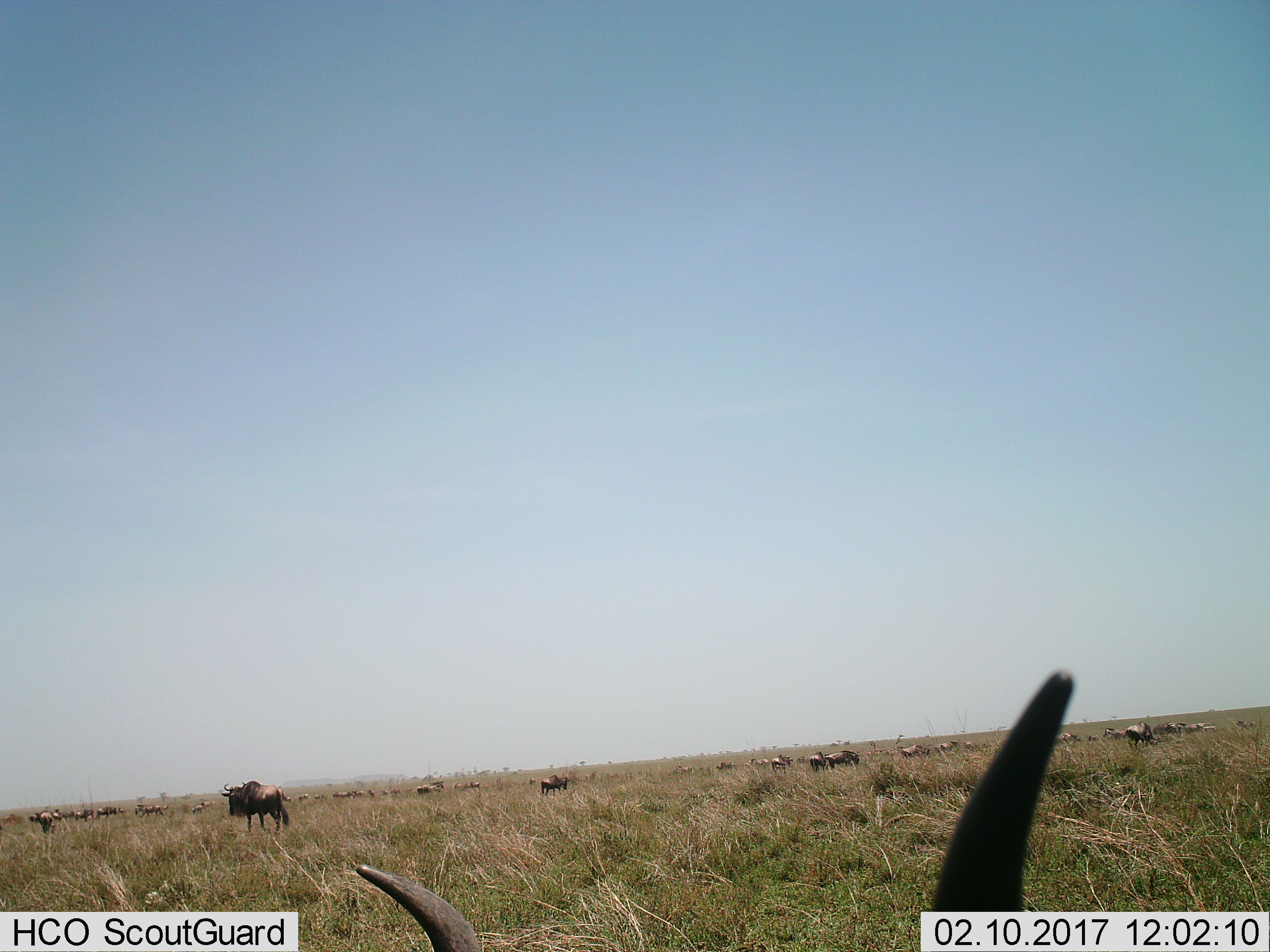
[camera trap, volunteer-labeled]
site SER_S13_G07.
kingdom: Animalia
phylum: Chordata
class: Mammalia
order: Artiodactyla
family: Bovidae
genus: Connochaetes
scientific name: Connochaetes taurinus taurinus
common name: blue wildebeest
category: wildebeestblue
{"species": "wildebeestblue (blue wildebeest) (Connochaetes taurinus taurinus)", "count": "11-50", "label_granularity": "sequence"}